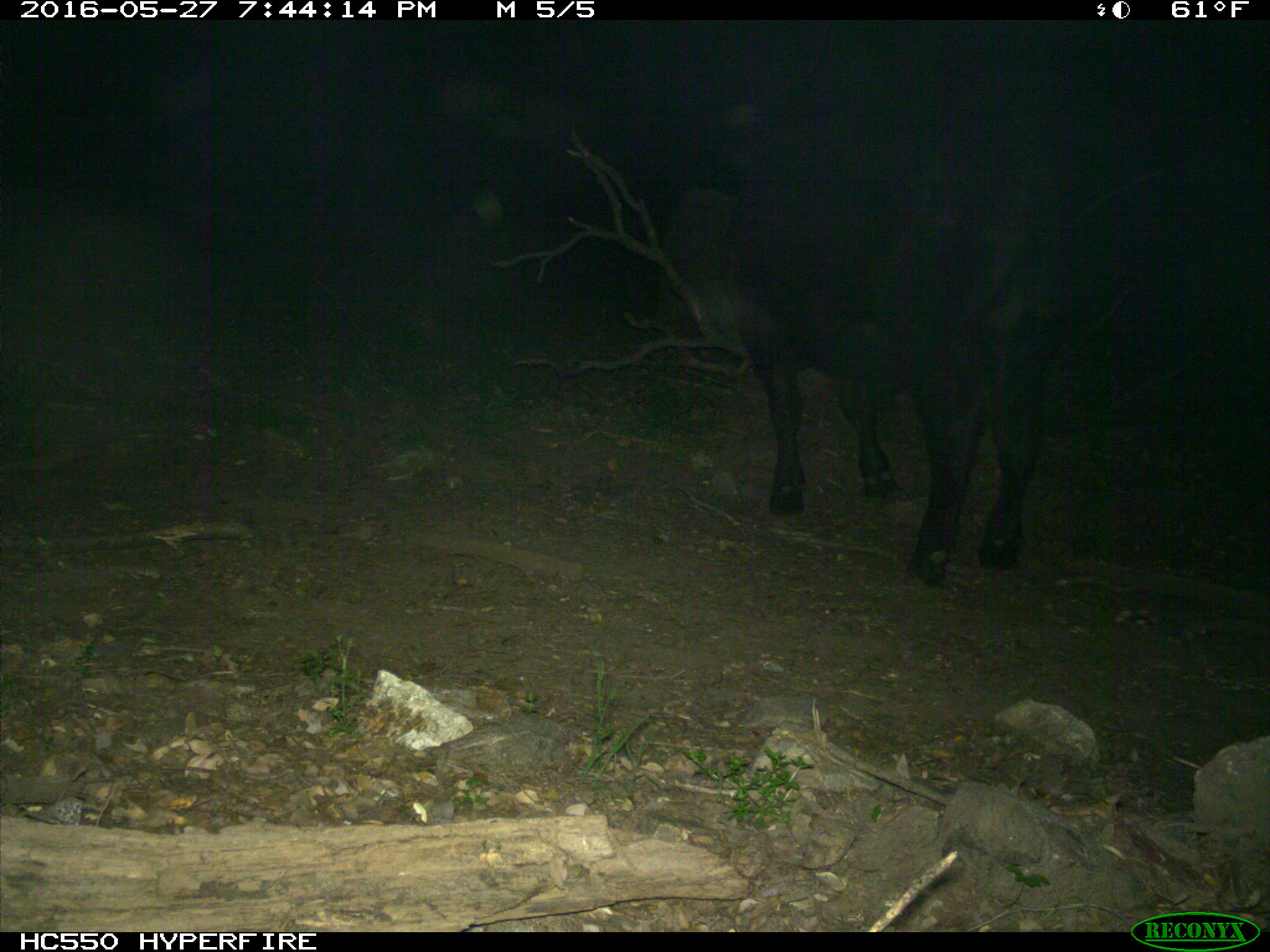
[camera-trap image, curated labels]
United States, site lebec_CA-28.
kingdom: Animalia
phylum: Chordata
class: Mammalia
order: Artiodactyla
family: Bovidae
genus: Bos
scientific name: Bos taurus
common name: domestic cow